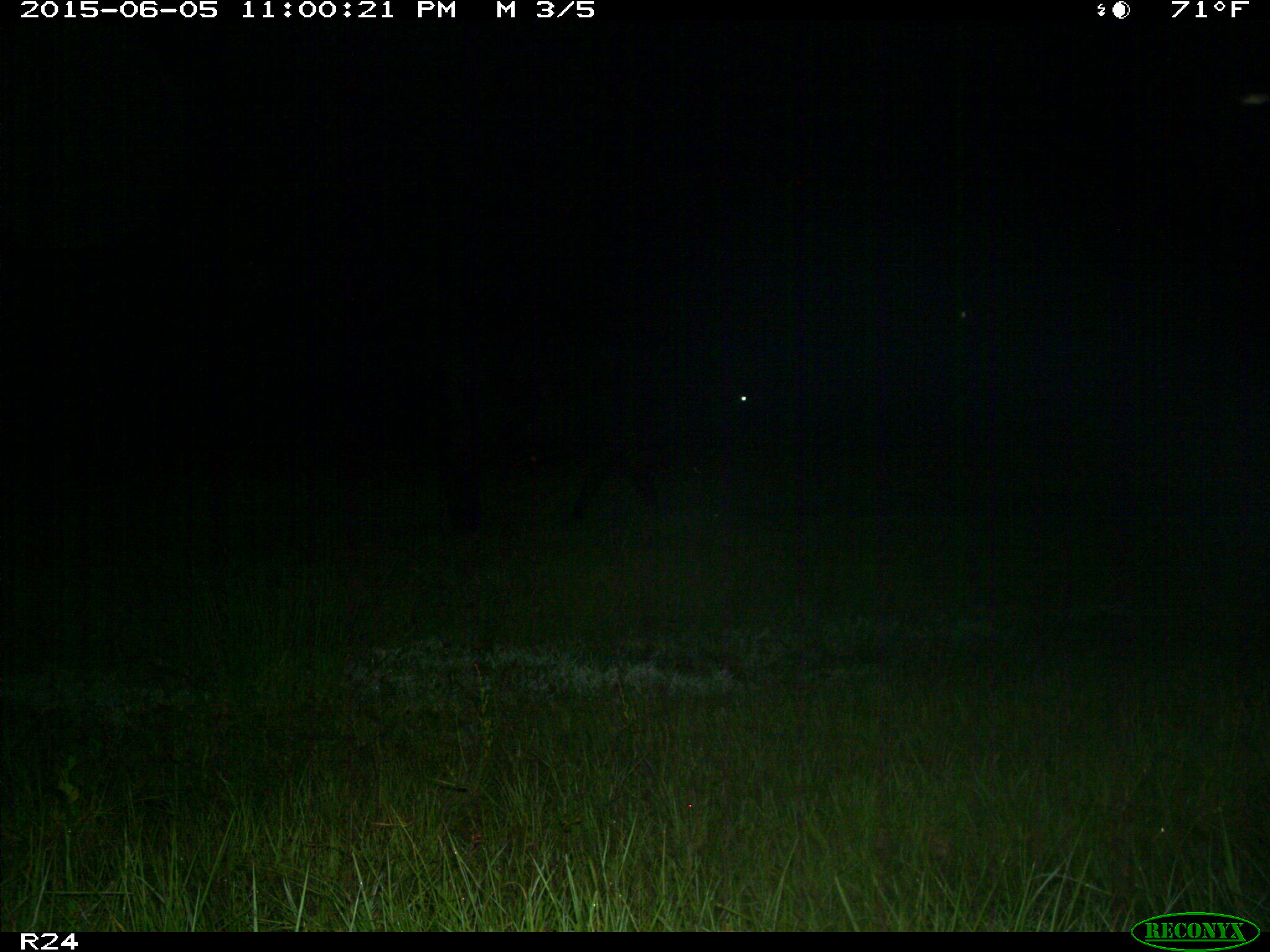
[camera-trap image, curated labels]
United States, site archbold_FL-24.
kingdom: Animalia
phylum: Chordata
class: Mammalia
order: Artiodactyla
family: Bovidae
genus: Bos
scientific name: Bos taurus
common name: domestic cow